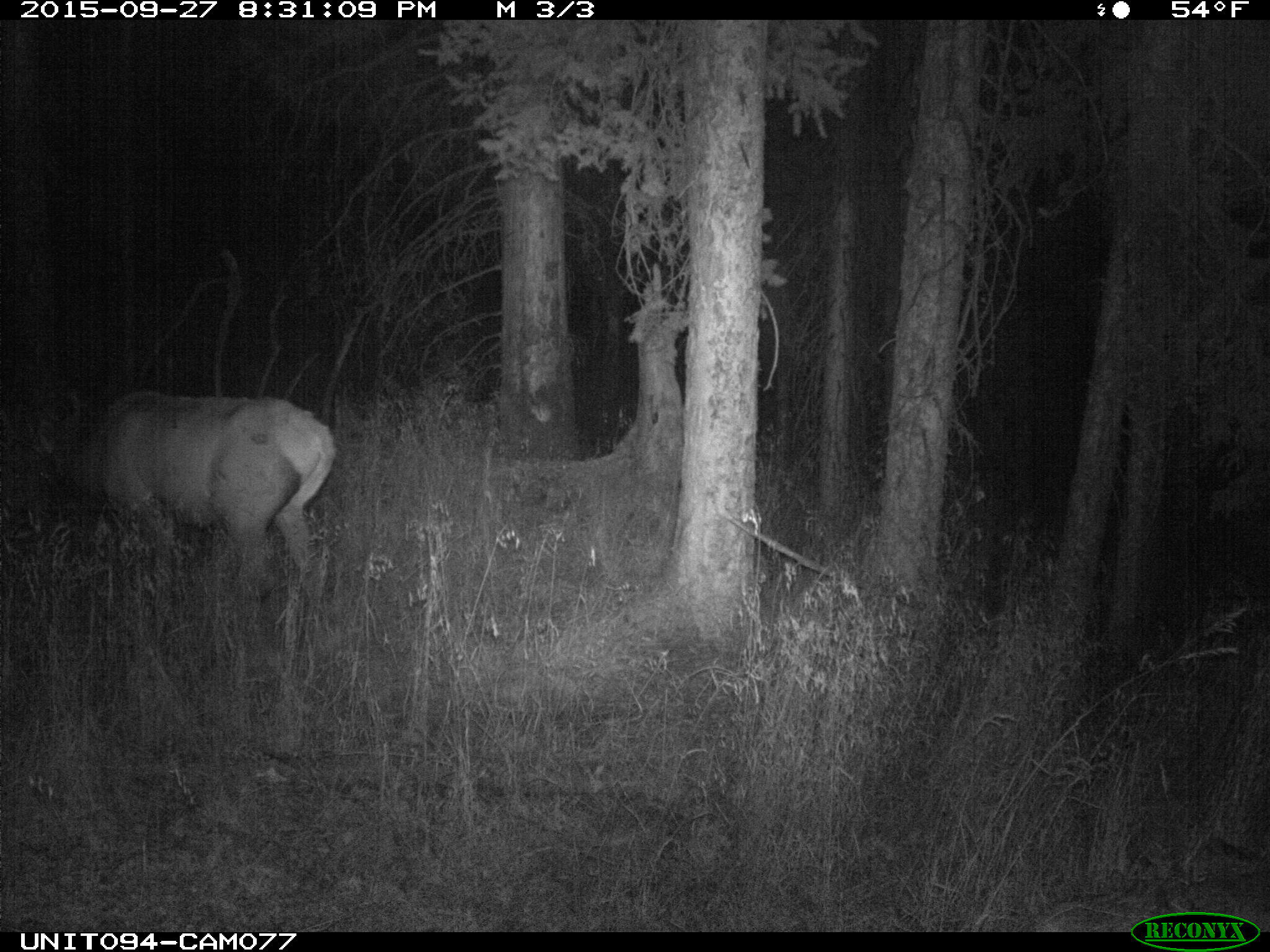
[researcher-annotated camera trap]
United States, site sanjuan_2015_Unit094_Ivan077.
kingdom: Animalia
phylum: Chordata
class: Mammalia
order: Artiodactyla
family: Cervidae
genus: Cervus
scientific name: Cervus elaphus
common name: red deer